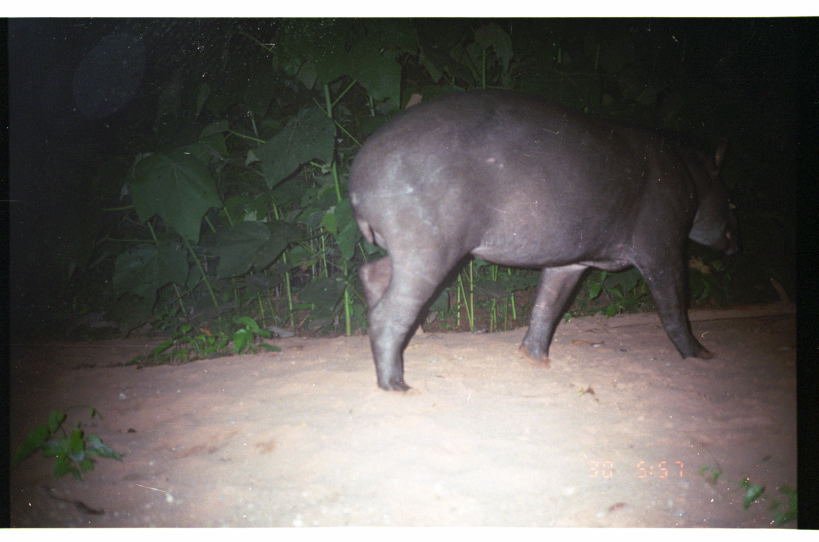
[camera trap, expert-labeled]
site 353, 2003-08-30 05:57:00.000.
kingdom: Animalia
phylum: Chordata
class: Mammalia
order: Perissodactyla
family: Tapiridae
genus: Tapirus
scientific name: Tapirus terrestris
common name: south american tapir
Tapirus terrestris (south american tapir).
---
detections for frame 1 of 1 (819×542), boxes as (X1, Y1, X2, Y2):
tapirus terrestris: (348, 88, 739, 397)